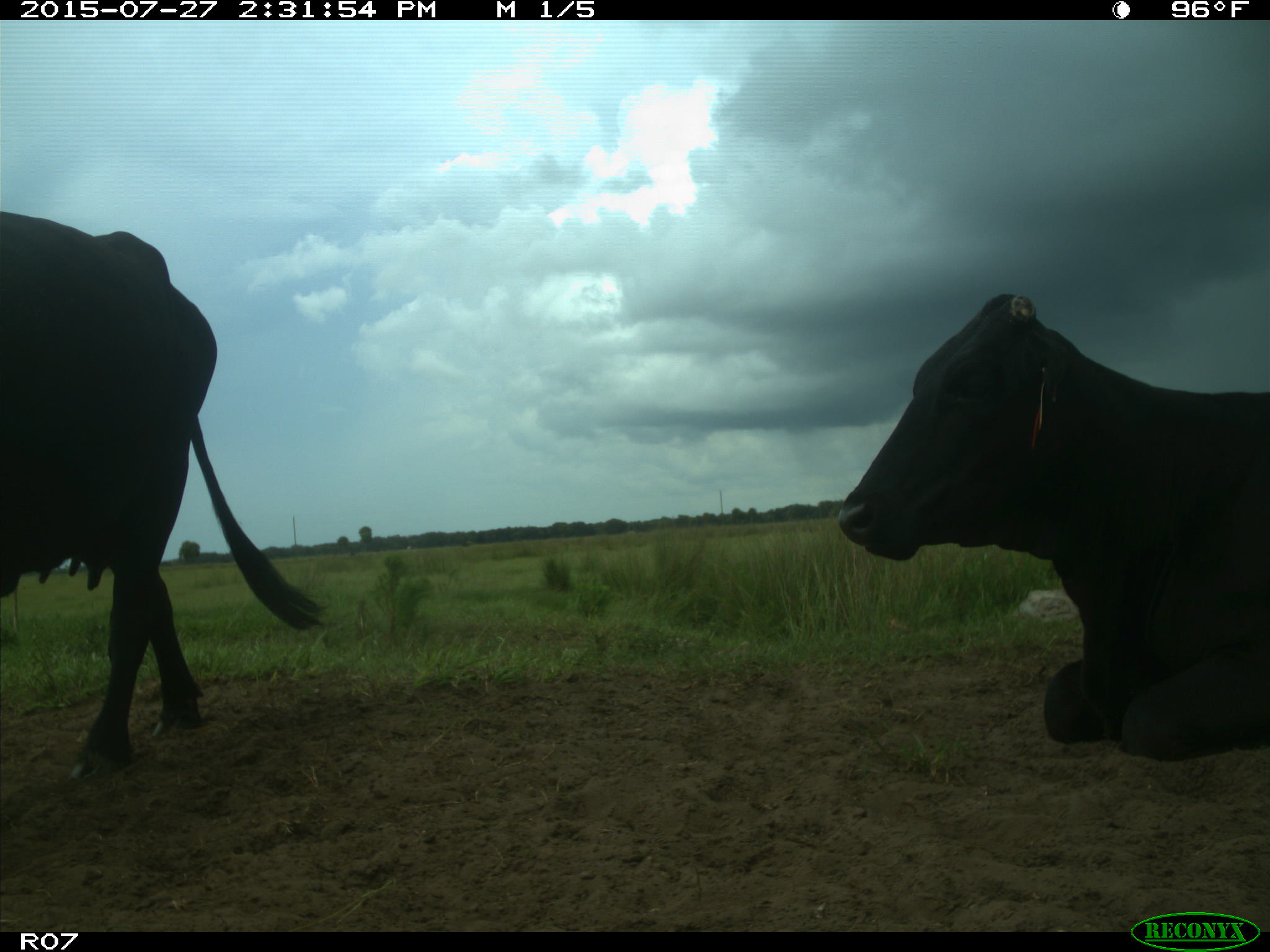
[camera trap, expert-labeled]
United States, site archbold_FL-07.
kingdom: Animalia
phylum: Chordata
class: Mammalia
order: Artiodactyla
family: Bovidae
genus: Bos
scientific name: Bos taurus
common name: domestic cow